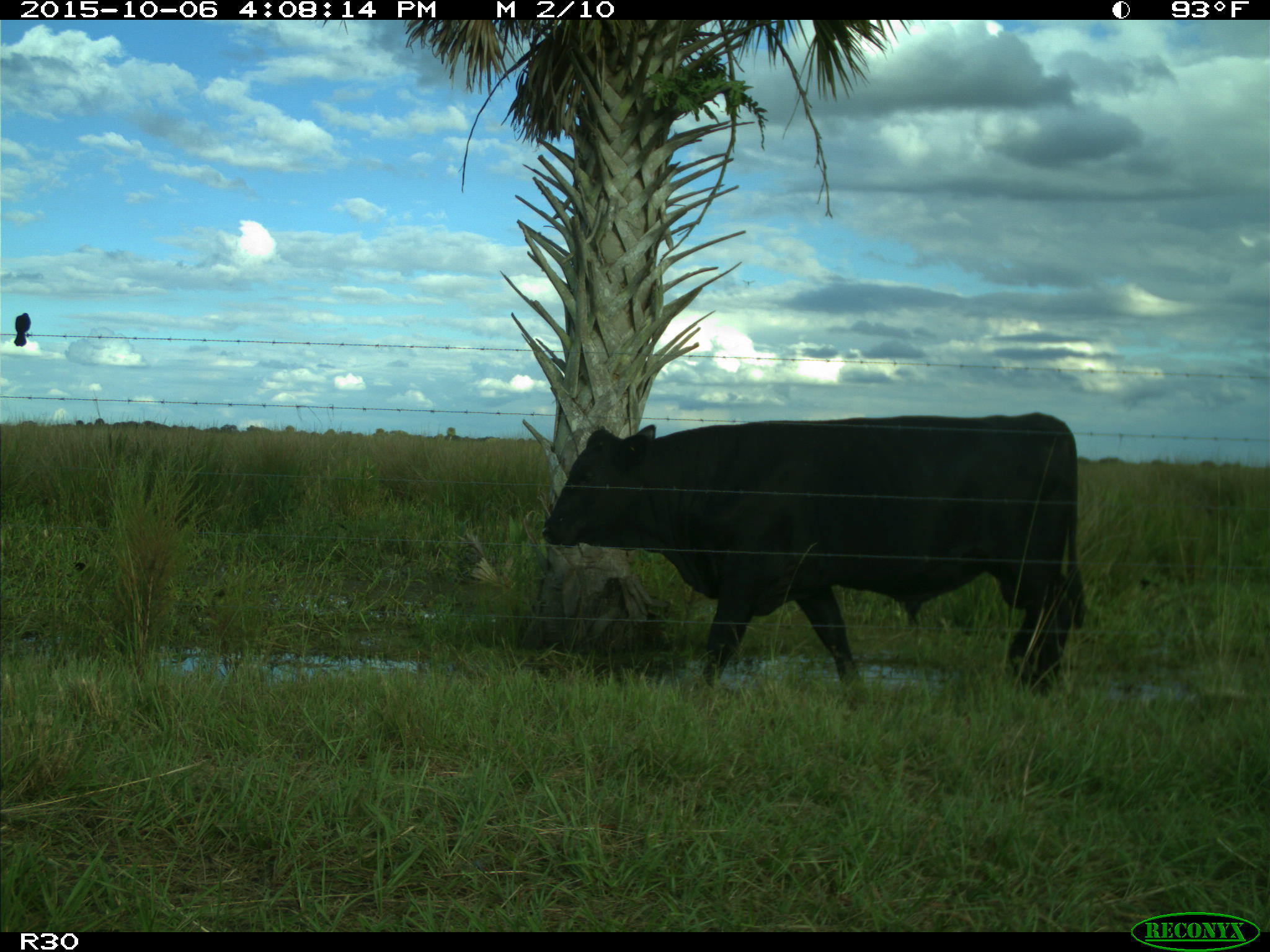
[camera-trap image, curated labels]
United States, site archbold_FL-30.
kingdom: Animalia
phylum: Chordata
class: Mammalia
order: Artiodactyla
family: Bovidae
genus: Bos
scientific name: Bos taurus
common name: domestic cow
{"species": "Bos taurus (domestic cow)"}